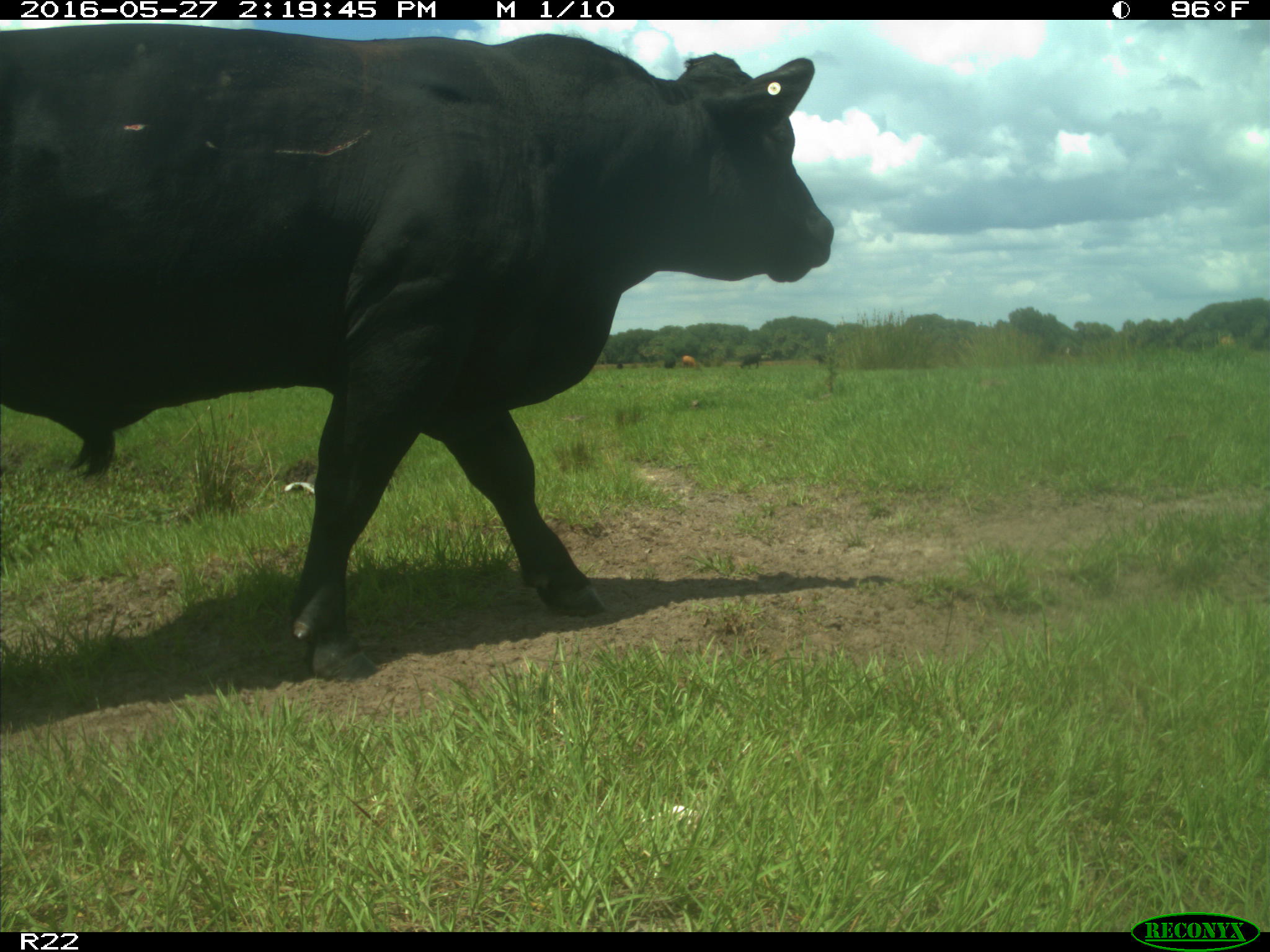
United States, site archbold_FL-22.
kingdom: Animalia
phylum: Chordata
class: Mammalia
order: Artiodactyla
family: Bovidae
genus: Bos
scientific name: Bos taurus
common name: domestic cow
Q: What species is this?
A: Bos taurus (domestic cow).